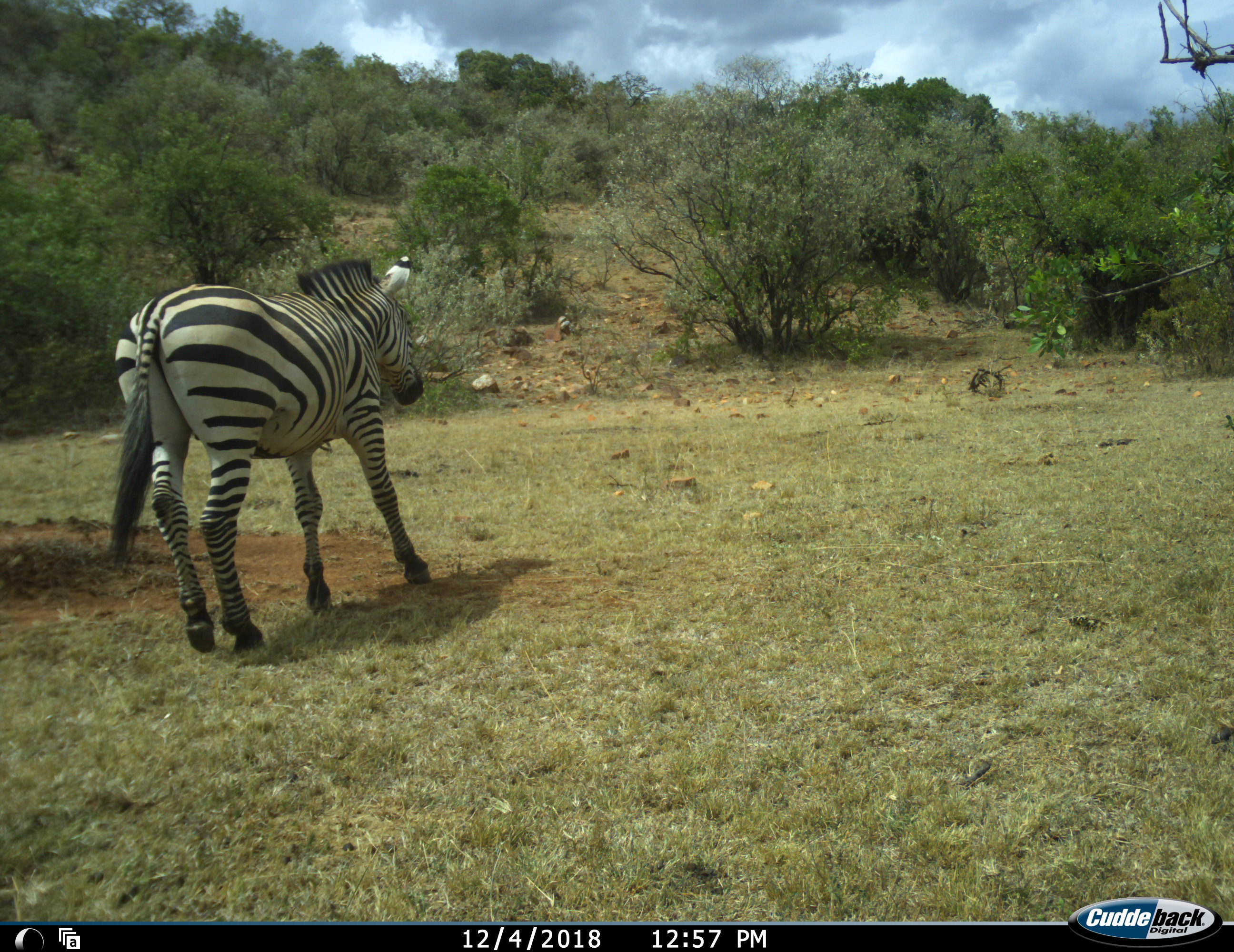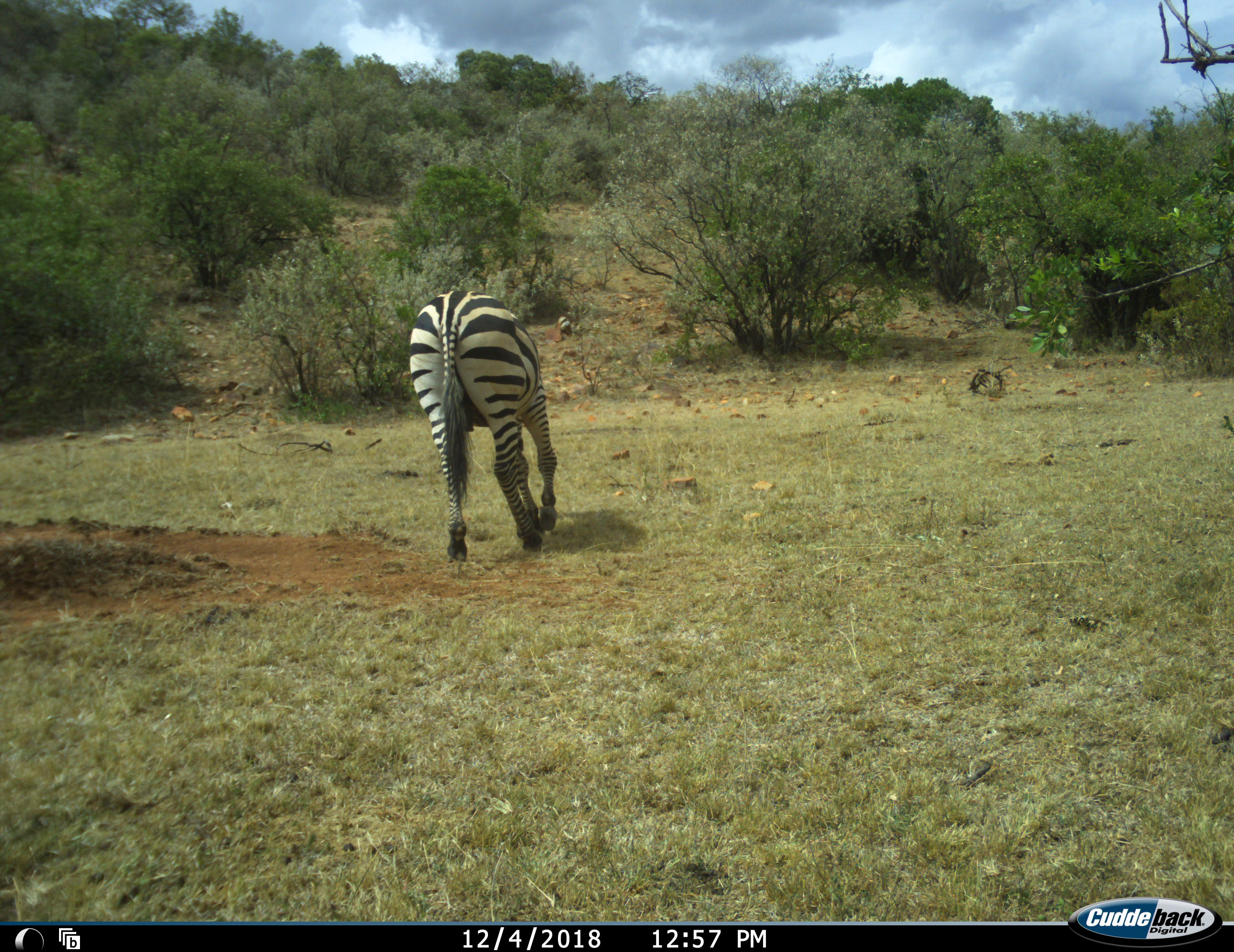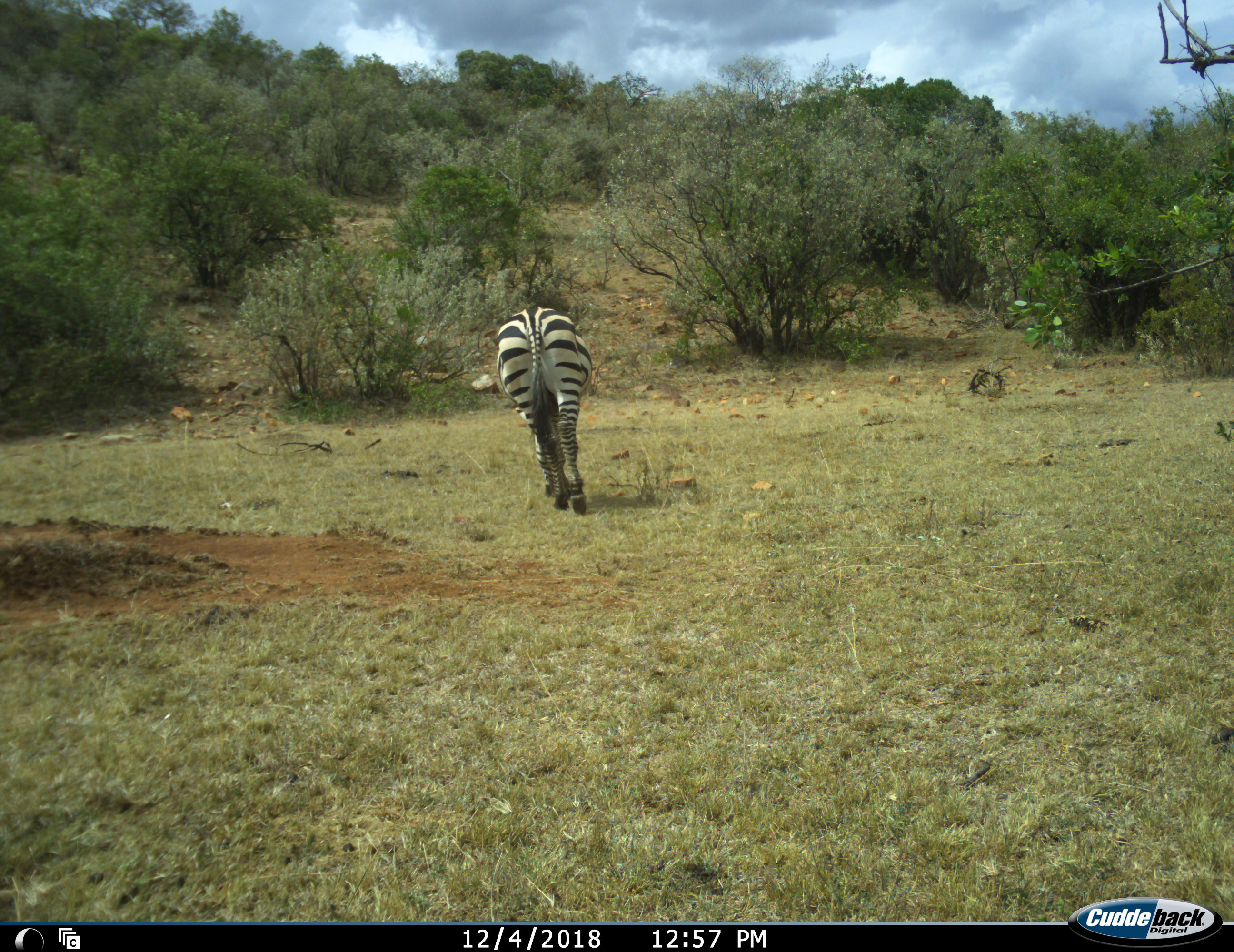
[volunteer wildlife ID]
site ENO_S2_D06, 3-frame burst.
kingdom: Animalia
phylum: Chordata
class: Mammalia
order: Perissodactyla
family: Equidae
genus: Equus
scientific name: Equus quagga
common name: plains zebra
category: zebraplains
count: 1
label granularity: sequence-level